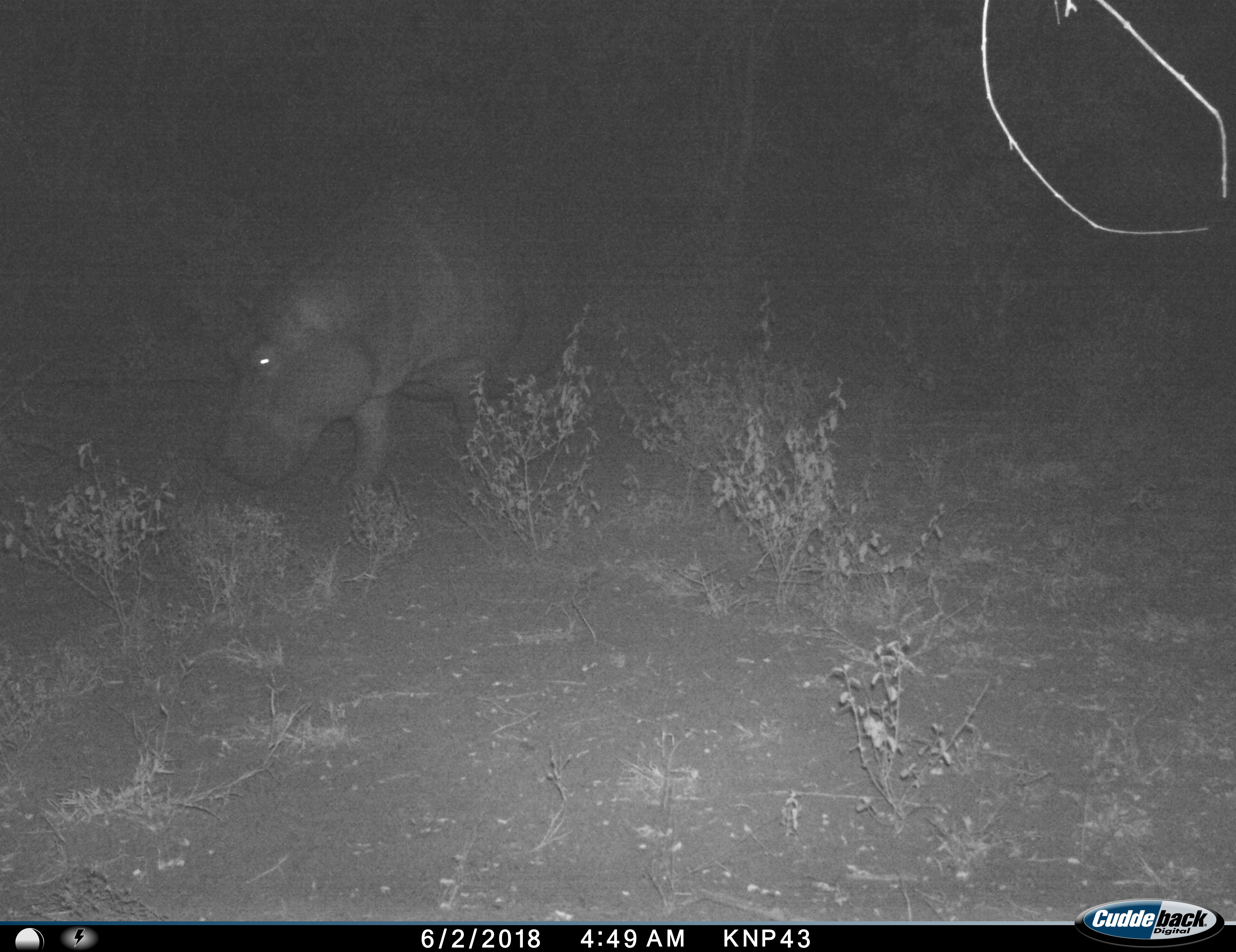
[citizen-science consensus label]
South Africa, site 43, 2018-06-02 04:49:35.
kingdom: Animalia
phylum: Chordata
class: Mammalia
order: Artiodactyla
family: Hippopotamidae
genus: Hippopotamus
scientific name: Hippopotamus amphibius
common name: hippopotamus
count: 1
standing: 0%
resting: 0%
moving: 90%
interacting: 0%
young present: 0%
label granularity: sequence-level